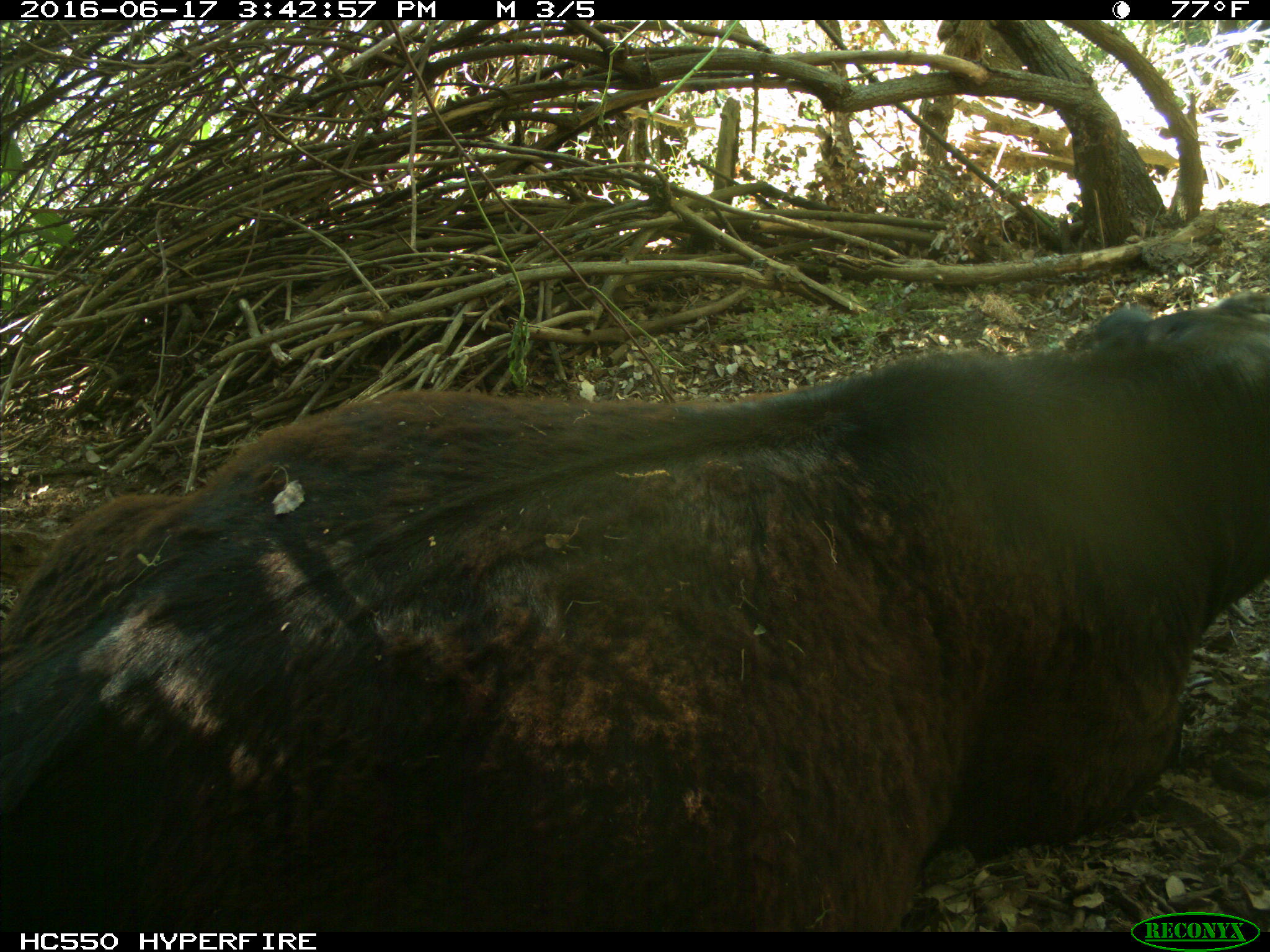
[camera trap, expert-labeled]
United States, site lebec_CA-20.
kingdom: Animalia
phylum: Chordata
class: Mammalia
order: Artiodactyla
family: Bovidae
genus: Bos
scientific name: Bos taurus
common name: domestic cow